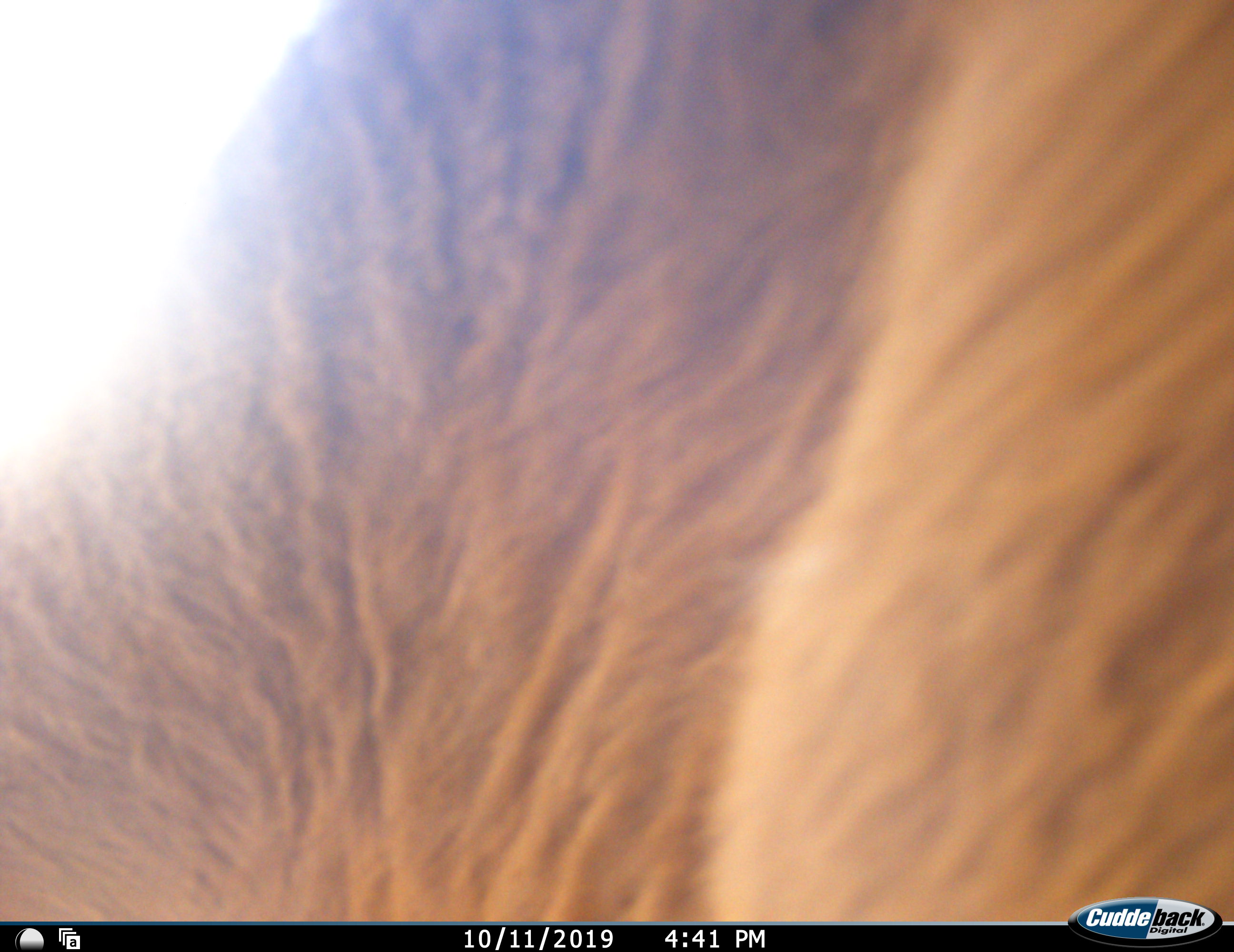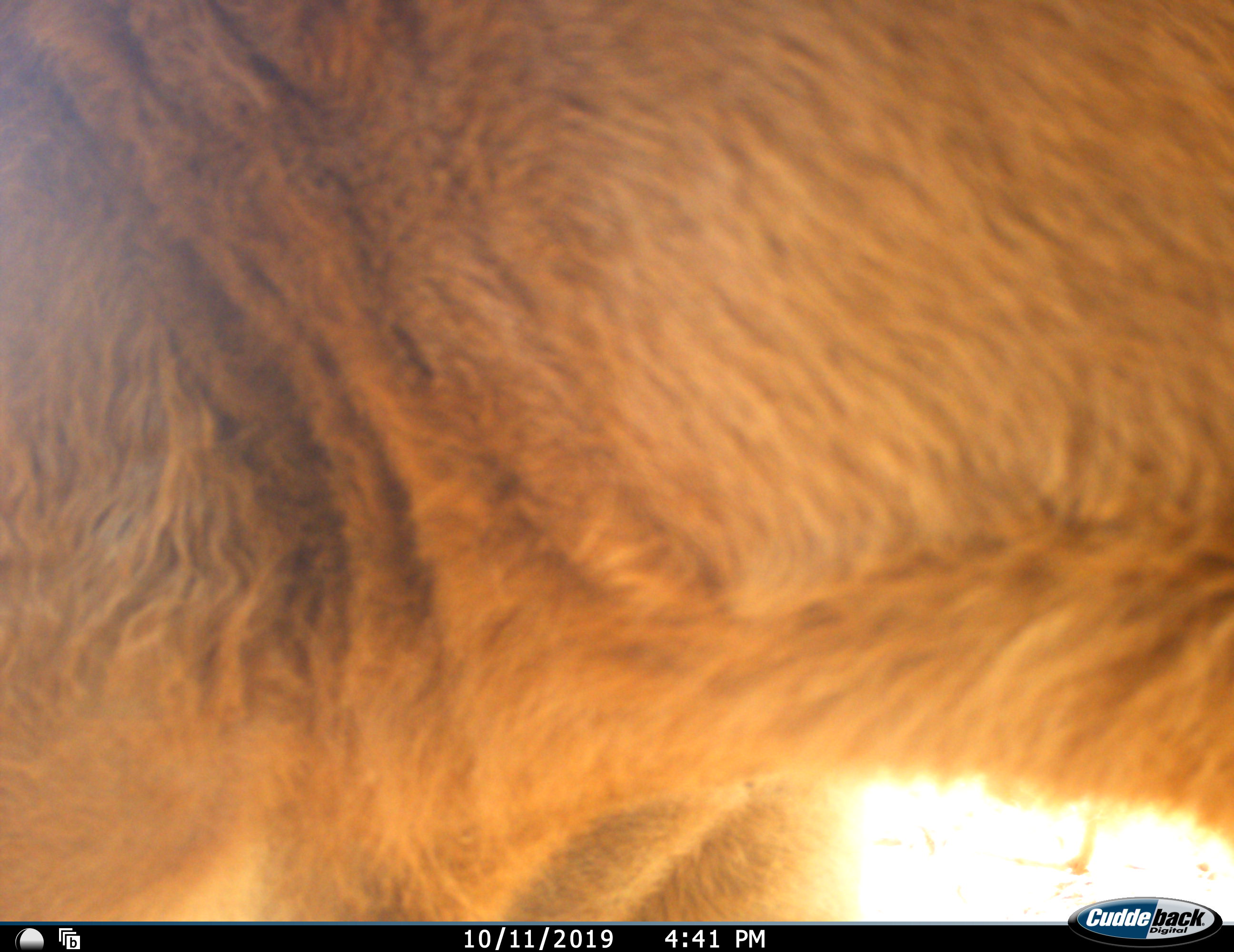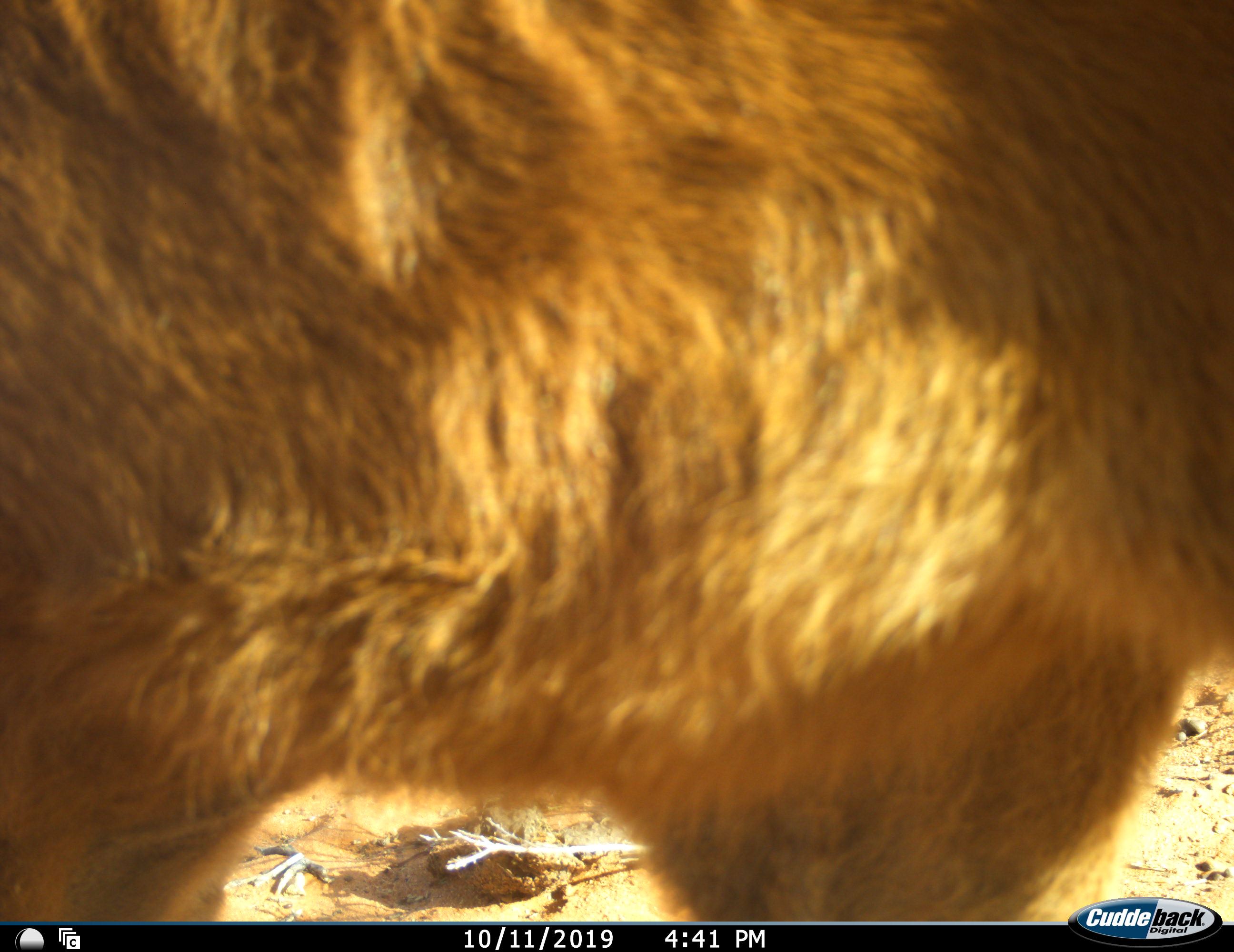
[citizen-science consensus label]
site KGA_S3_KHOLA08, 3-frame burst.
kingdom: Animalia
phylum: Chordata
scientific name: Vertebrata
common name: domestic animal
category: domesticanimal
Domesticanimal (domestic animal) (Vertebrata), count 1. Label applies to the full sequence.